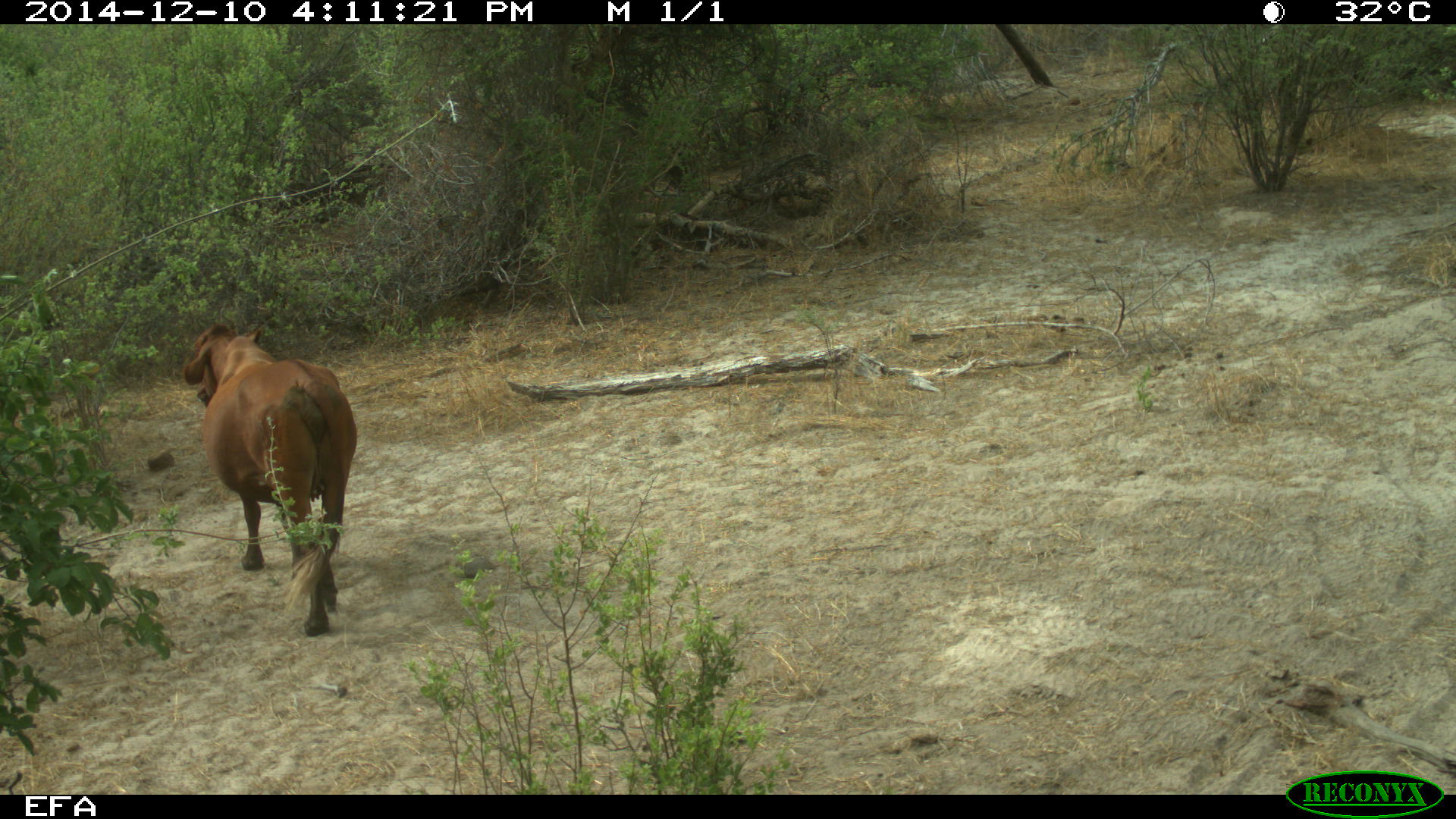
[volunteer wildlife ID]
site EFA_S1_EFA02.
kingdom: Animalia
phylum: Chordata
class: Mammalia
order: Artiodactyla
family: Bovidae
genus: Bos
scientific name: Bos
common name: cattle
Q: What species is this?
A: Cattle (Bos).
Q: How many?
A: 1.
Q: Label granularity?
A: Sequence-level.